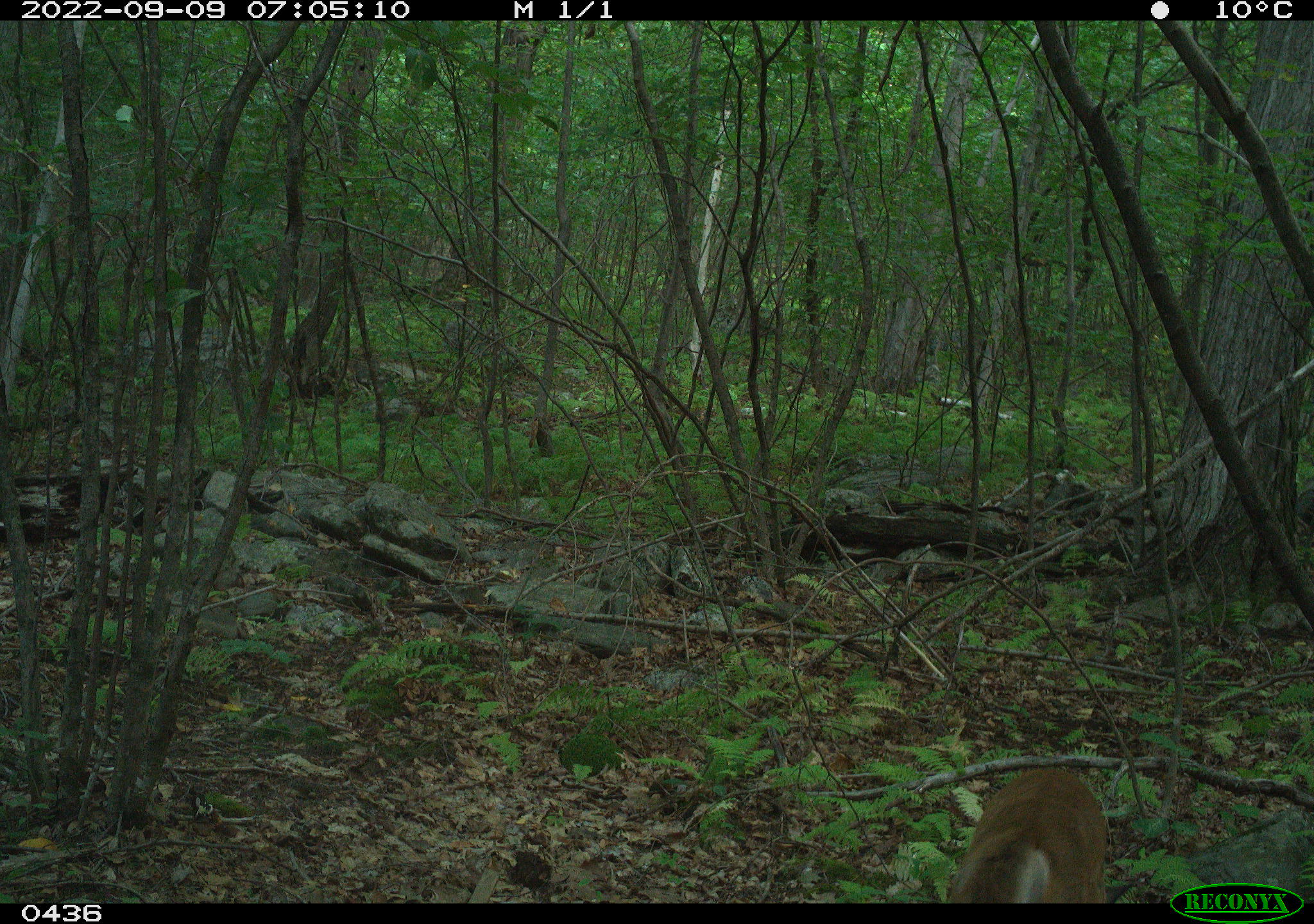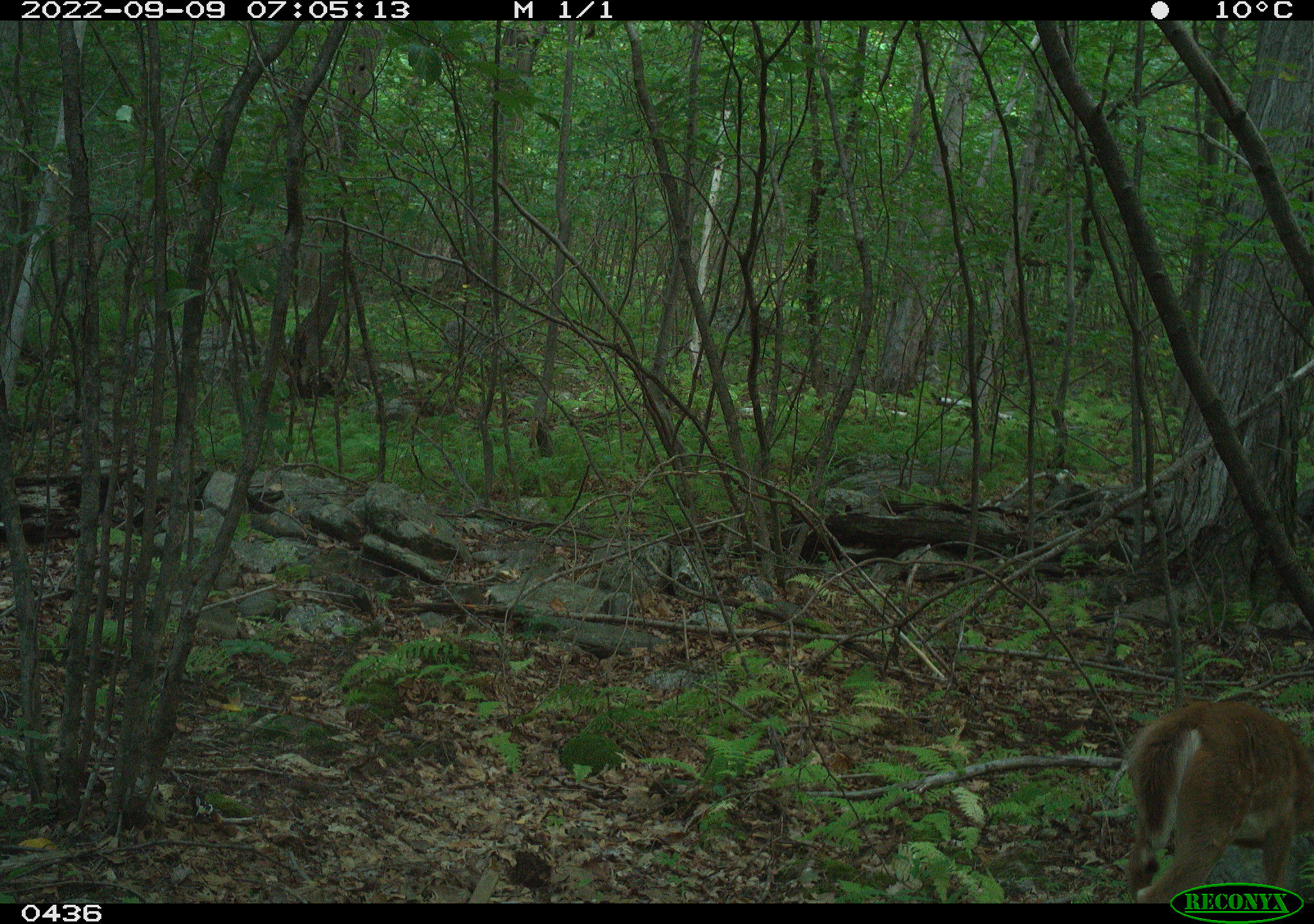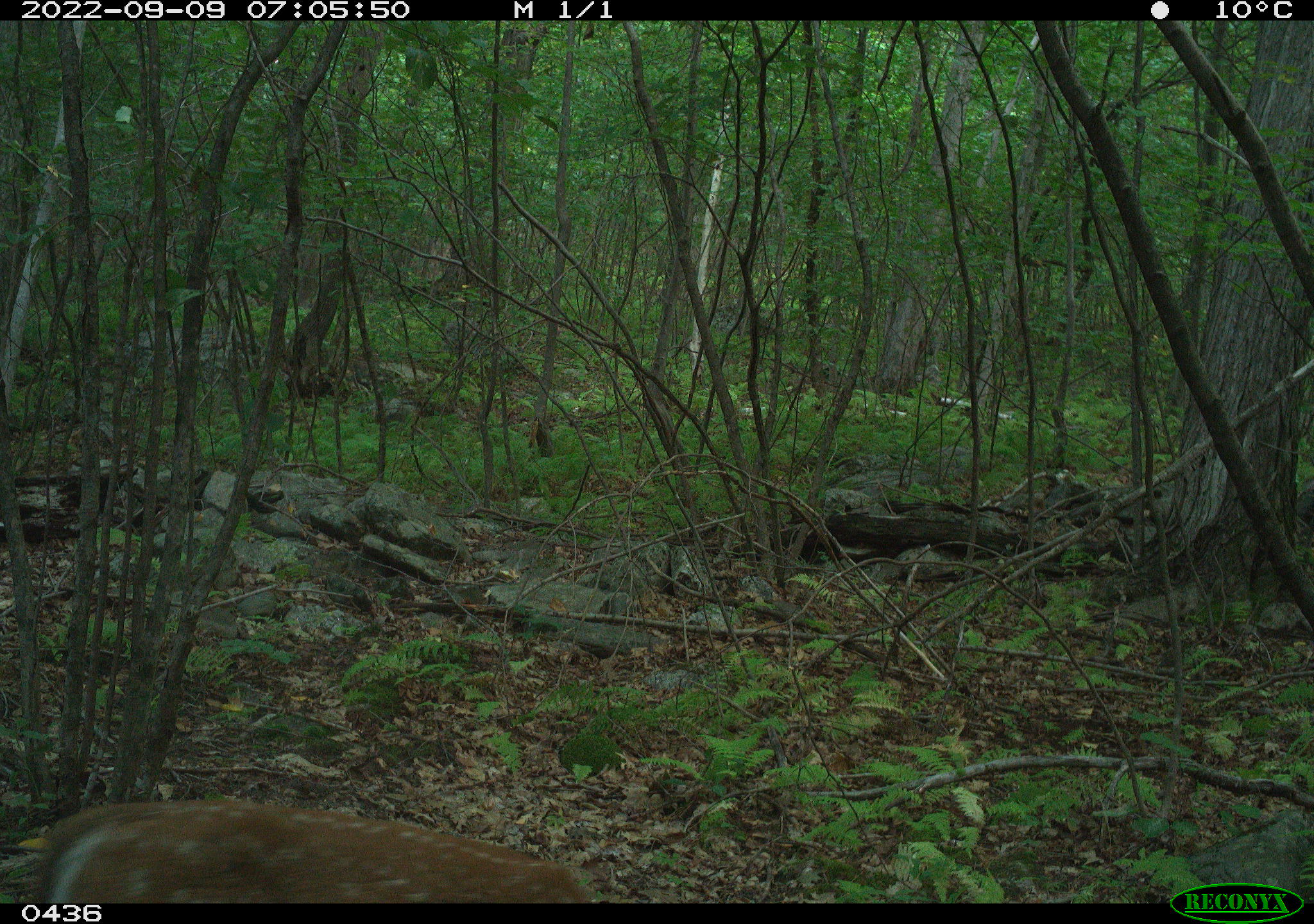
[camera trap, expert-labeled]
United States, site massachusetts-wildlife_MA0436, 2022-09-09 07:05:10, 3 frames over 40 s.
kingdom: Animalia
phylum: Chordata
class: Mammalia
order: Artiodactyla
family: Cervidae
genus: Odocoileus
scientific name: Odocoileus virginianus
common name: white-tailed deer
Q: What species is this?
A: White-tailed deer (Odocoileus virginianus).